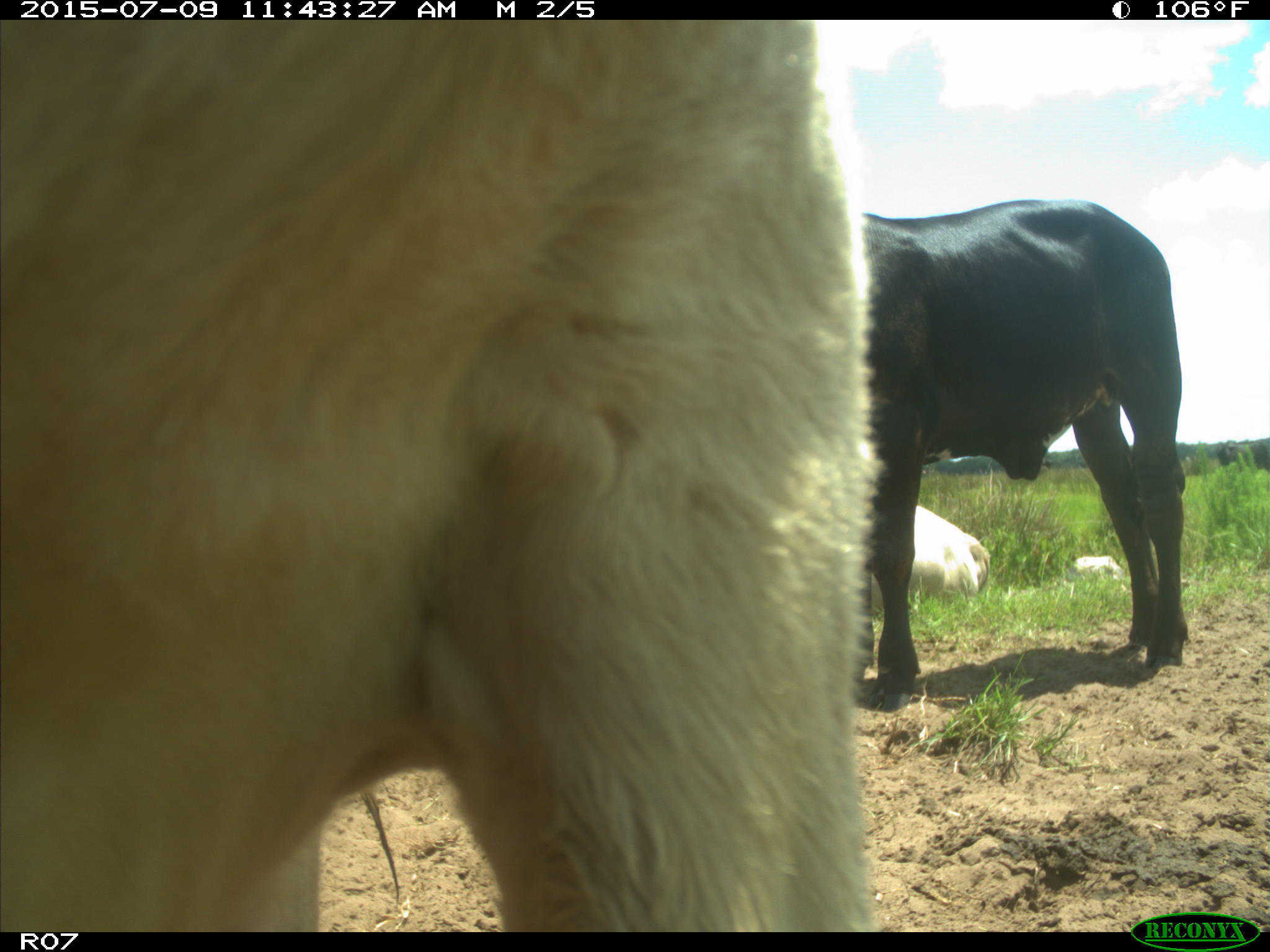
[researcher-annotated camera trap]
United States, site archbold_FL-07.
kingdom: Animalia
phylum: Chordata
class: Mammalia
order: Artiodactyla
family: Bovidae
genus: Bos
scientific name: Bos taurus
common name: domestic cow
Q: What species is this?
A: Bos taurus (domestic cow).